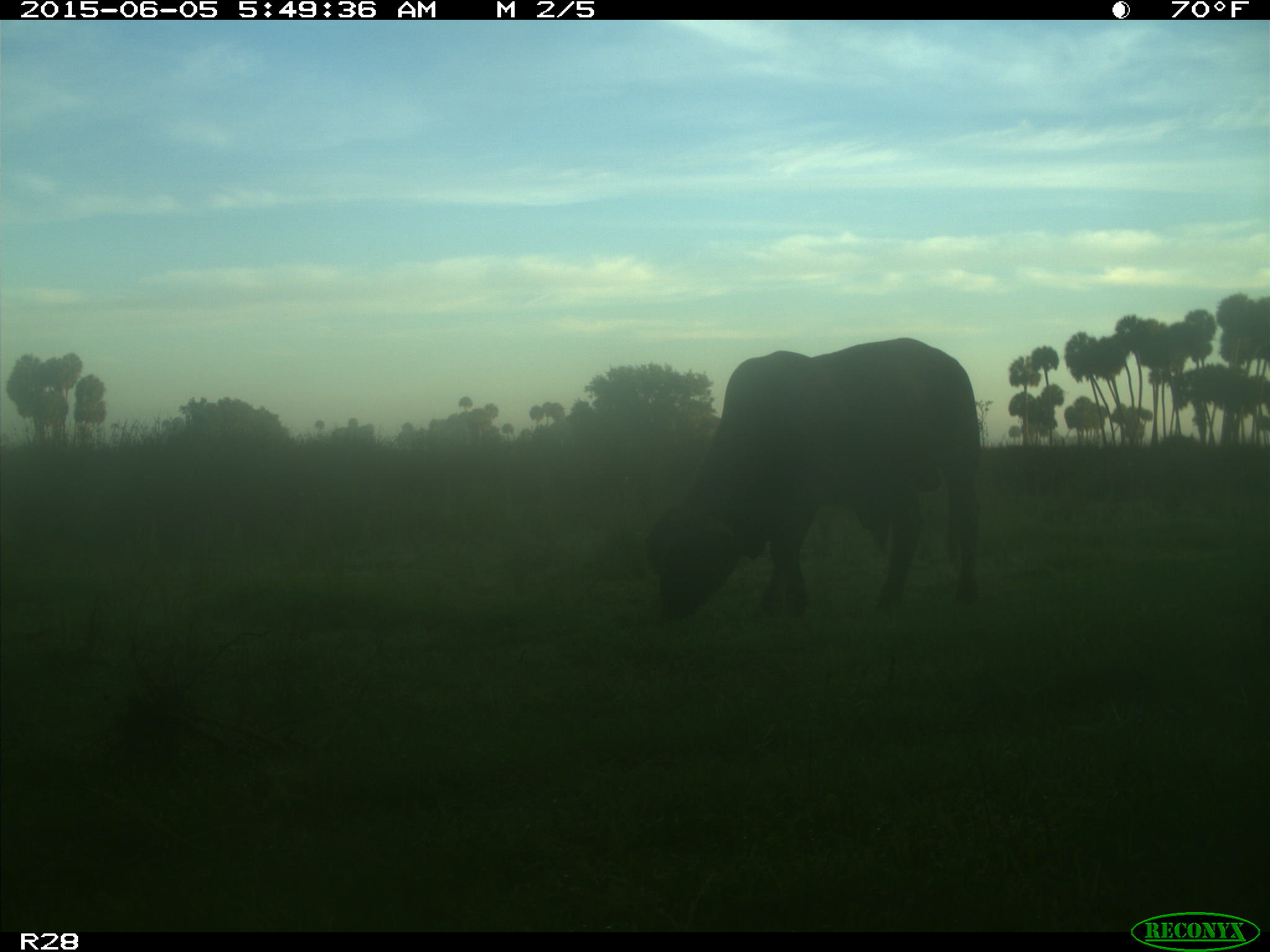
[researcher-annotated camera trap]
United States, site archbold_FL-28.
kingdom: Animalia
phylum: Chordata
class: Mammalia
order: Artiodactyla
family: Bovidae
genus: Bos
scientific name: Bos taurus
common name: domestic cow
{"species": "Bos taurus (domestic cow)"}